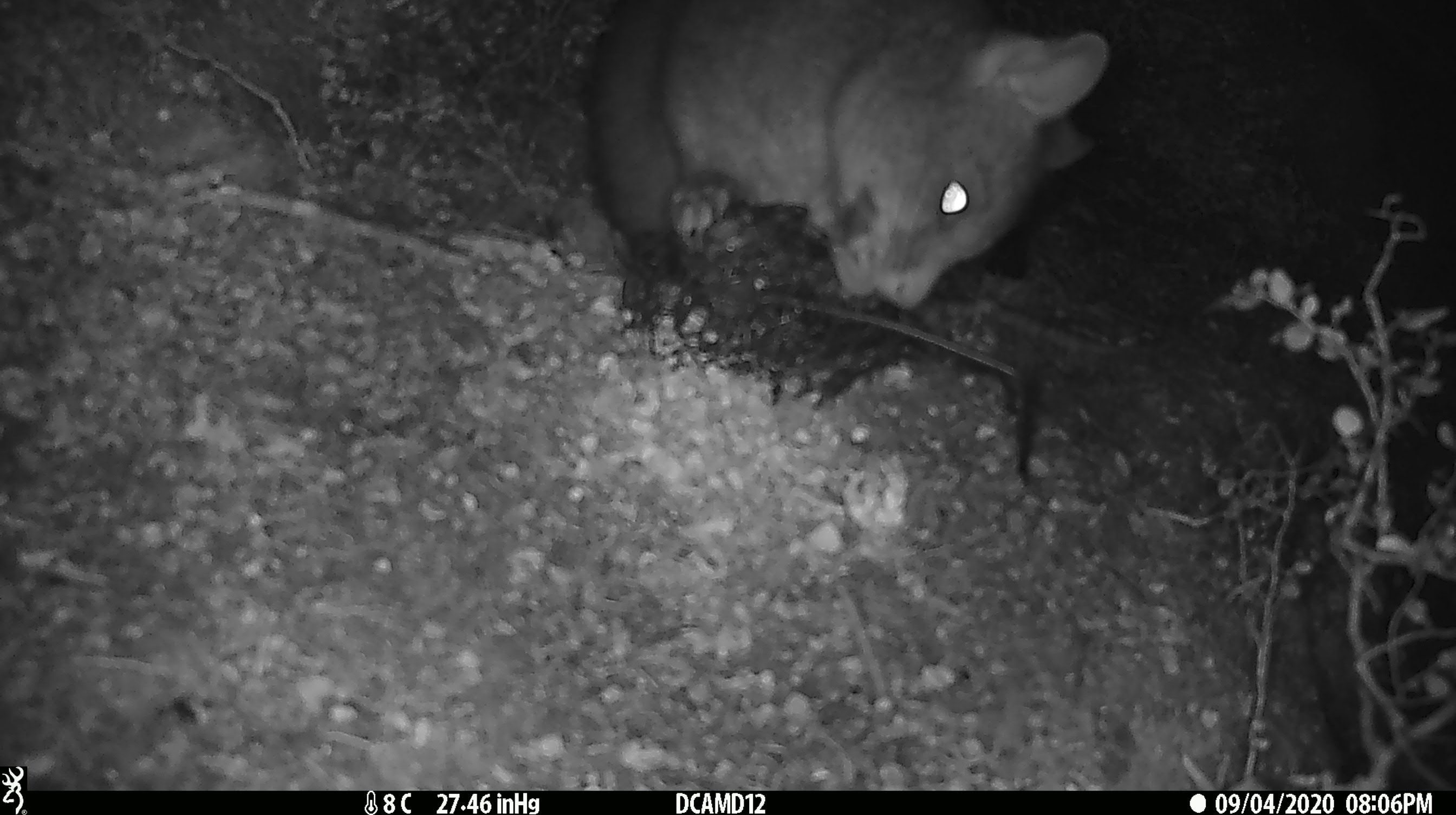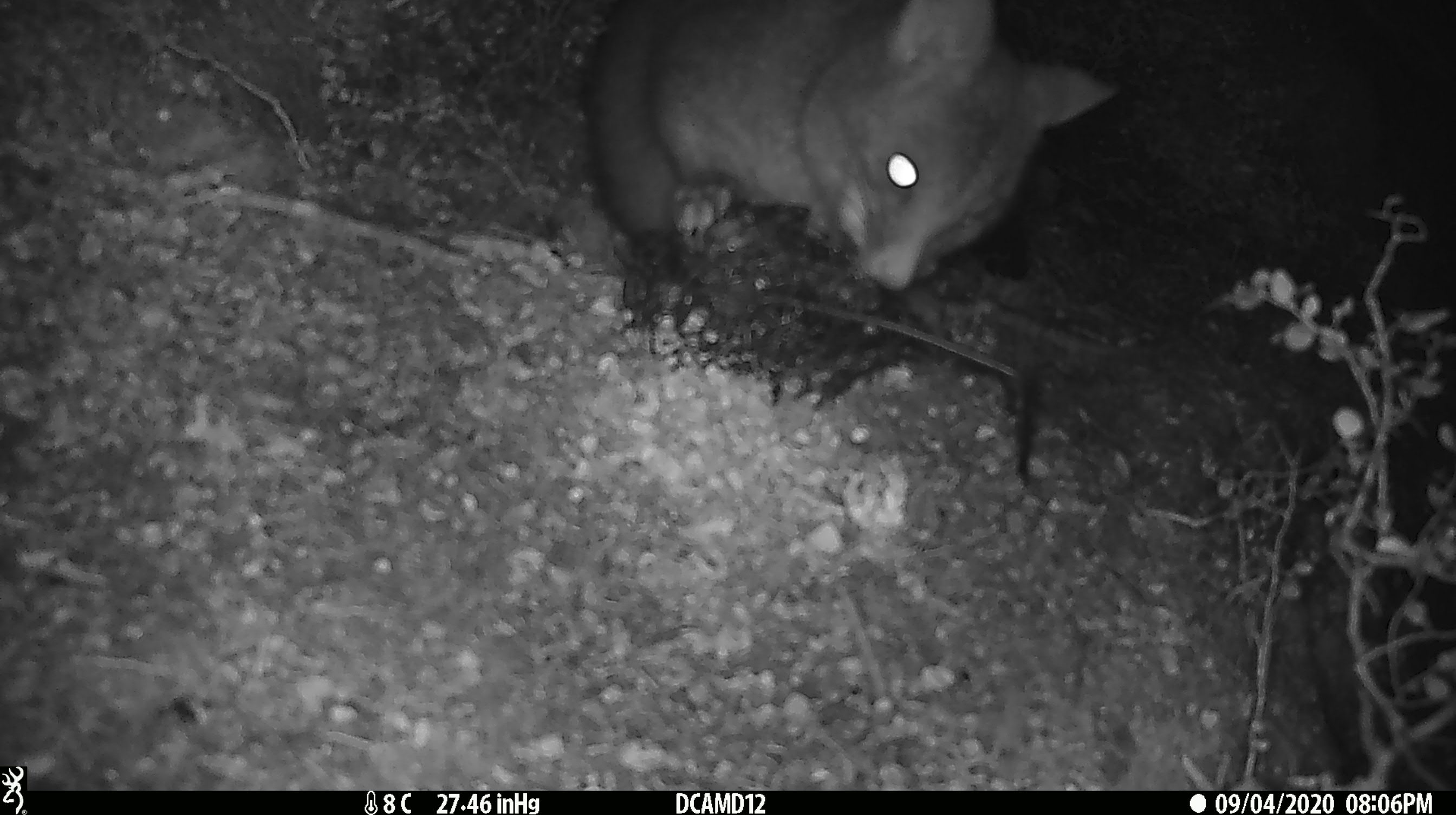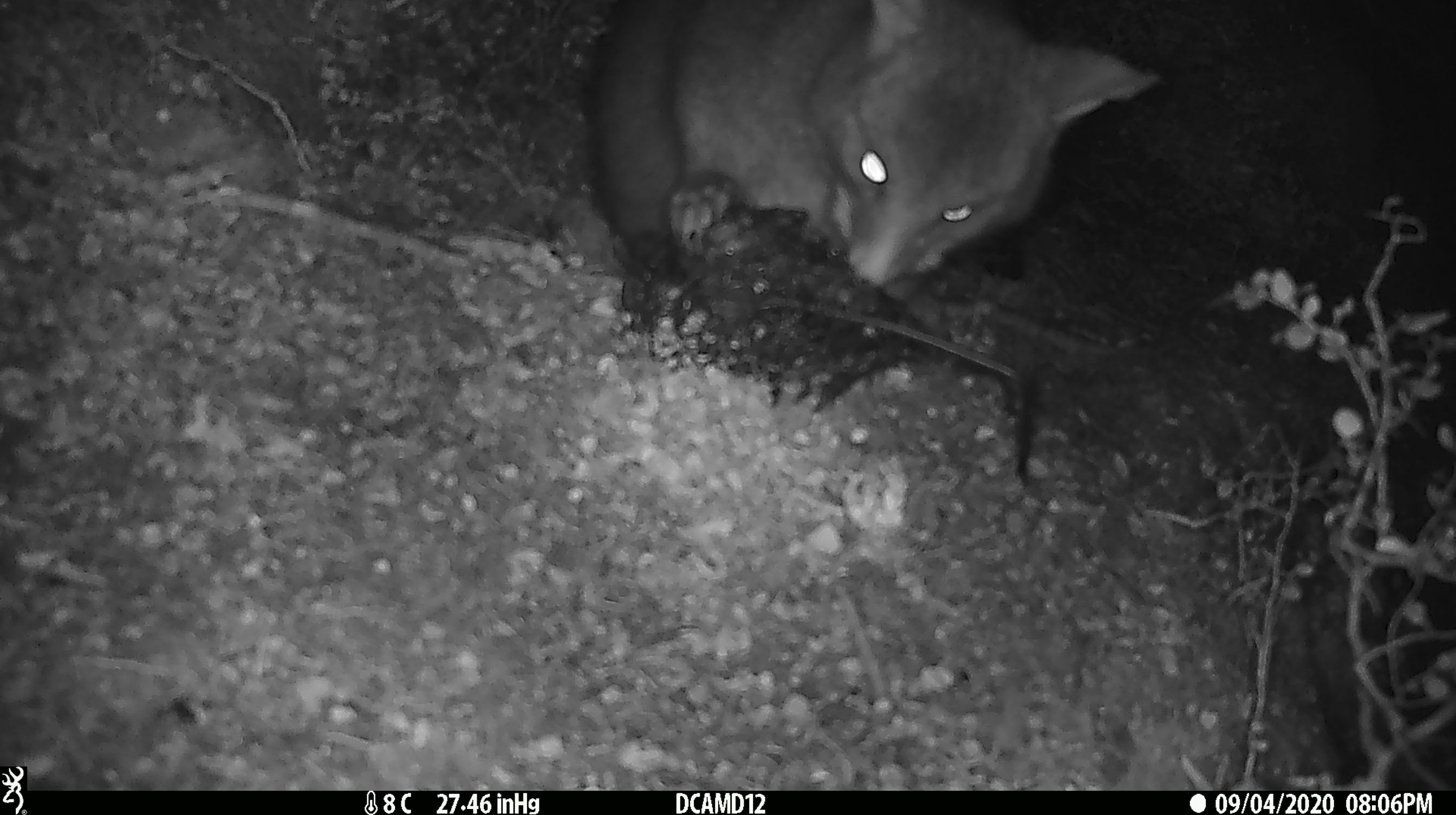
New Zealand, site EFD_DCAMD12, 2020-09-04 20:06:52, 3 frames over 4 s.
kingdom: Animalia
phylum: Chordata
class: Mammalia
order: Diprotodontia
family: Phalangeridae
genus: Trichosurus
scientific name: Trichosurus vulpecula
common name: common brushtail possum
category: possum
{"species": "possum (common brushtail possum) (Trichosurus vulpecula)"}